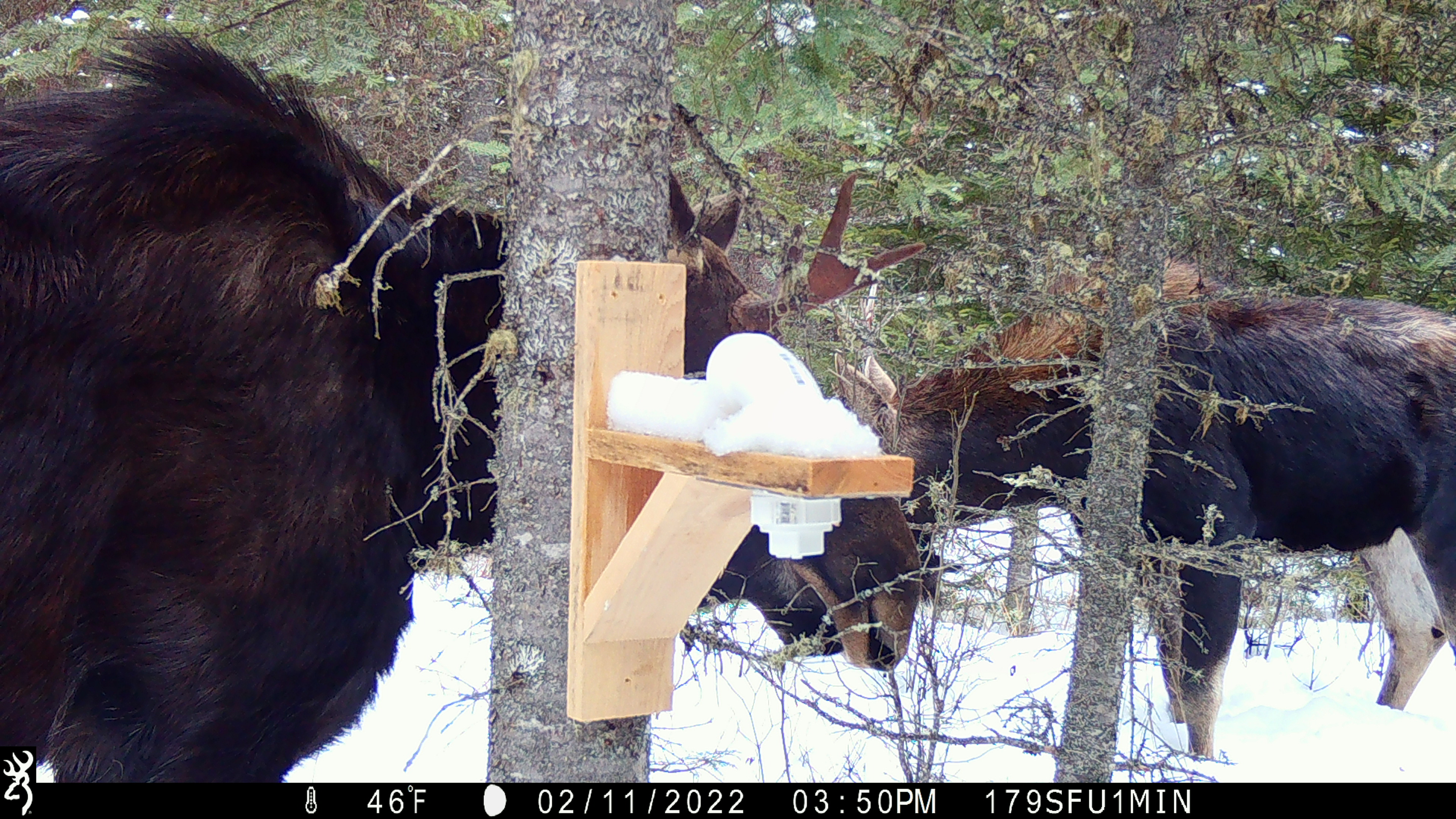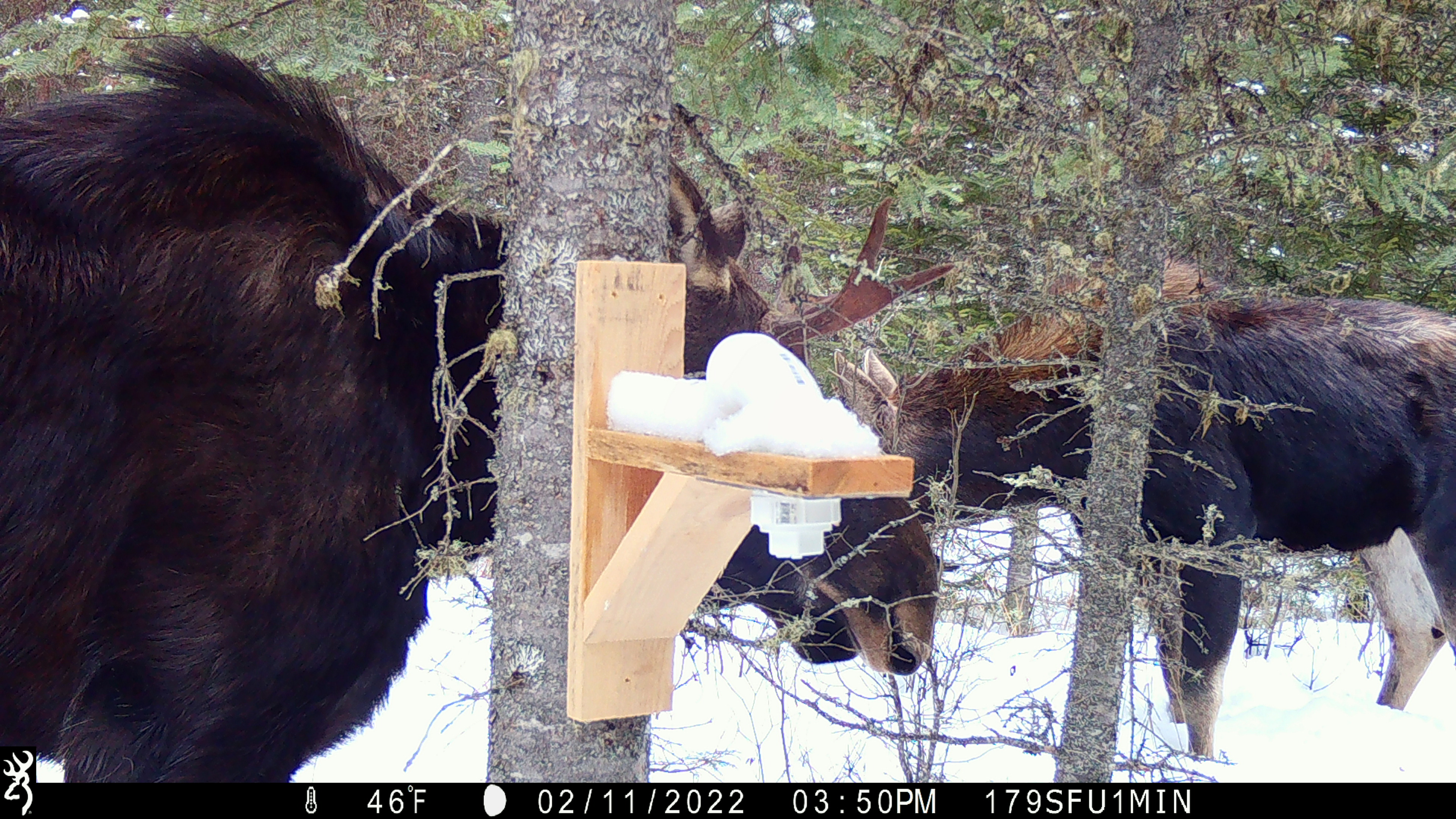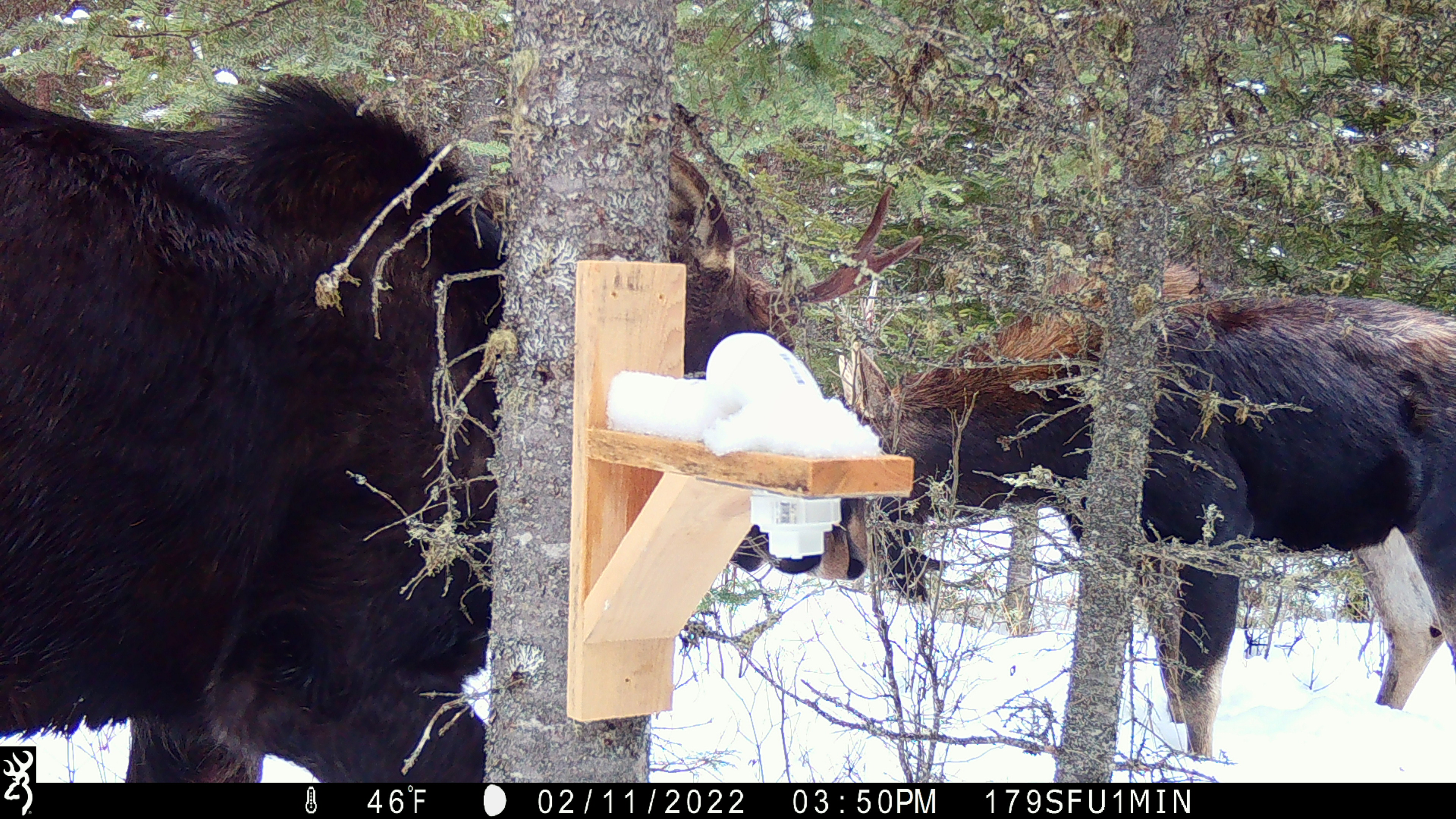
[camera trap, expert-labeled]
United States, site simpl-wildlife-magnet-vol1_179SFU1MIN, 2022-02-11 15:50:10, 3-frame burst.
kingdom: Animalia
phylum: Chordata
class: Mammalia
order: Artiodactyla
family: Cervidae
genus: Alces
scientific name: Alces alces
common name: moose